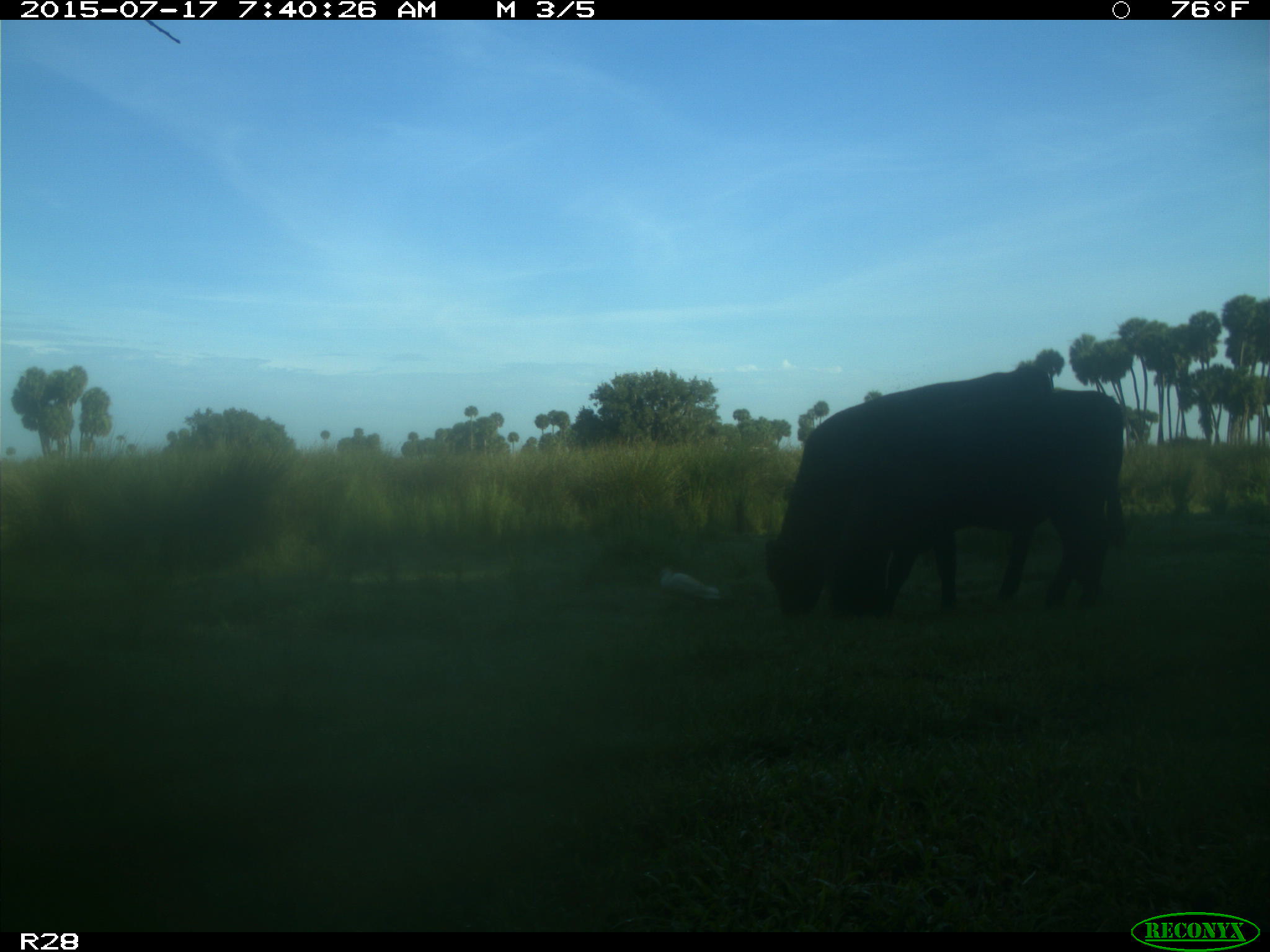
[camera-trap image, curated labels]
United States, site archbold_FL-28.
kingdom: Animalia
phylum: Chordata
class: Mammalia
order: Artiodactyla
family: Bovidae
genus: Bos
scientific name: Bos taurus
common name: domestic cow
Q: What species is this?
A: Bos taurus (domestic cow).